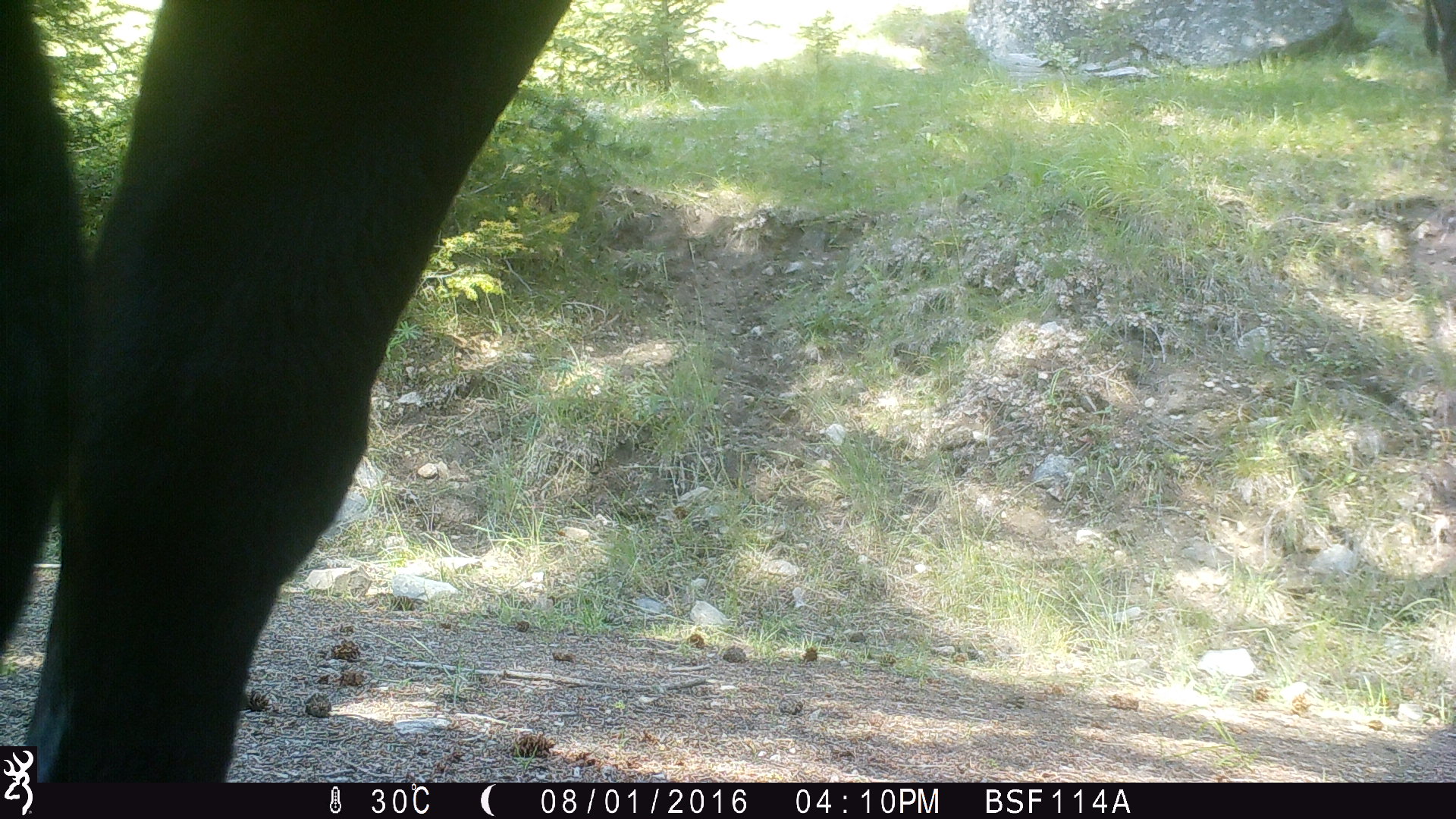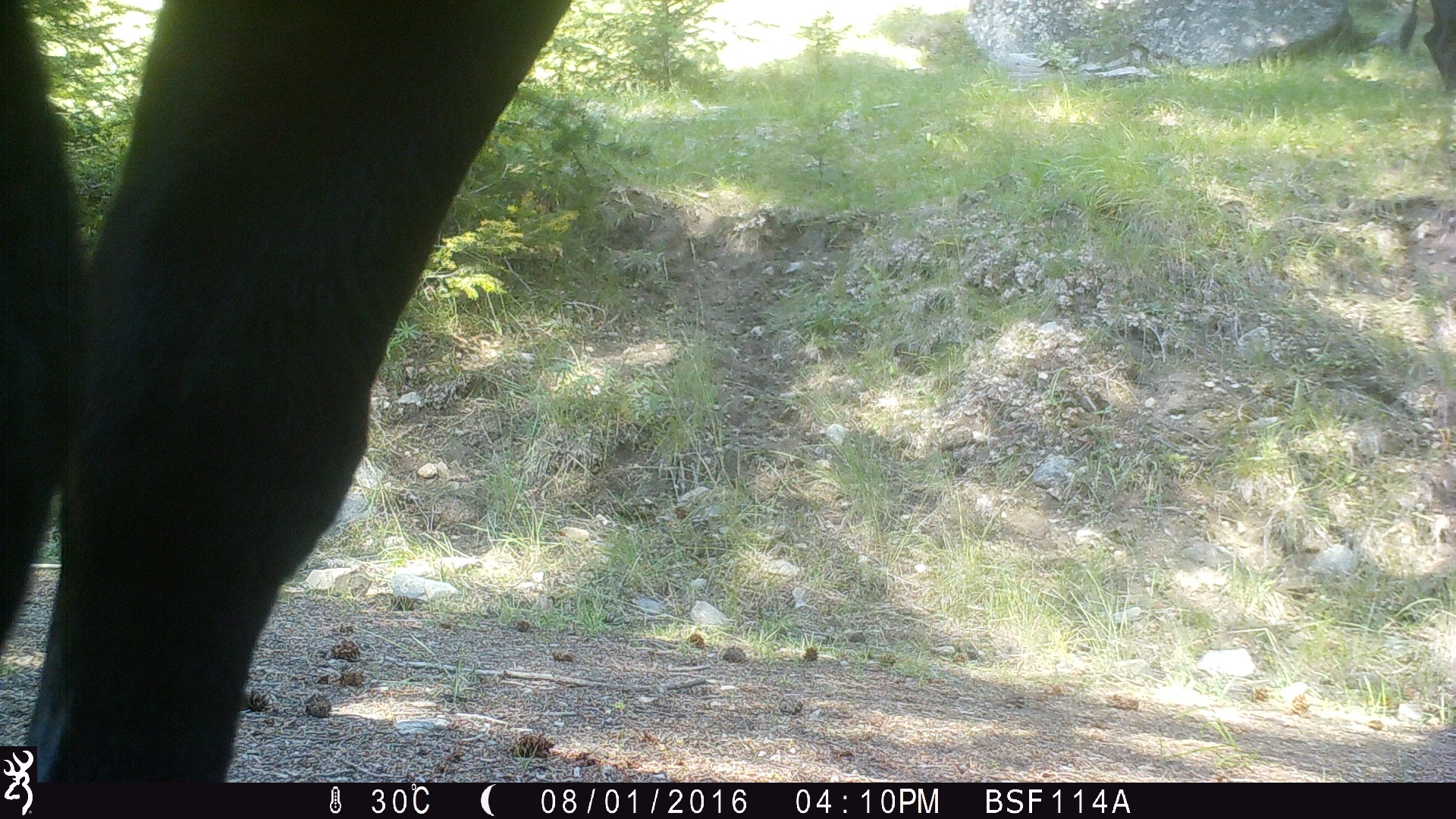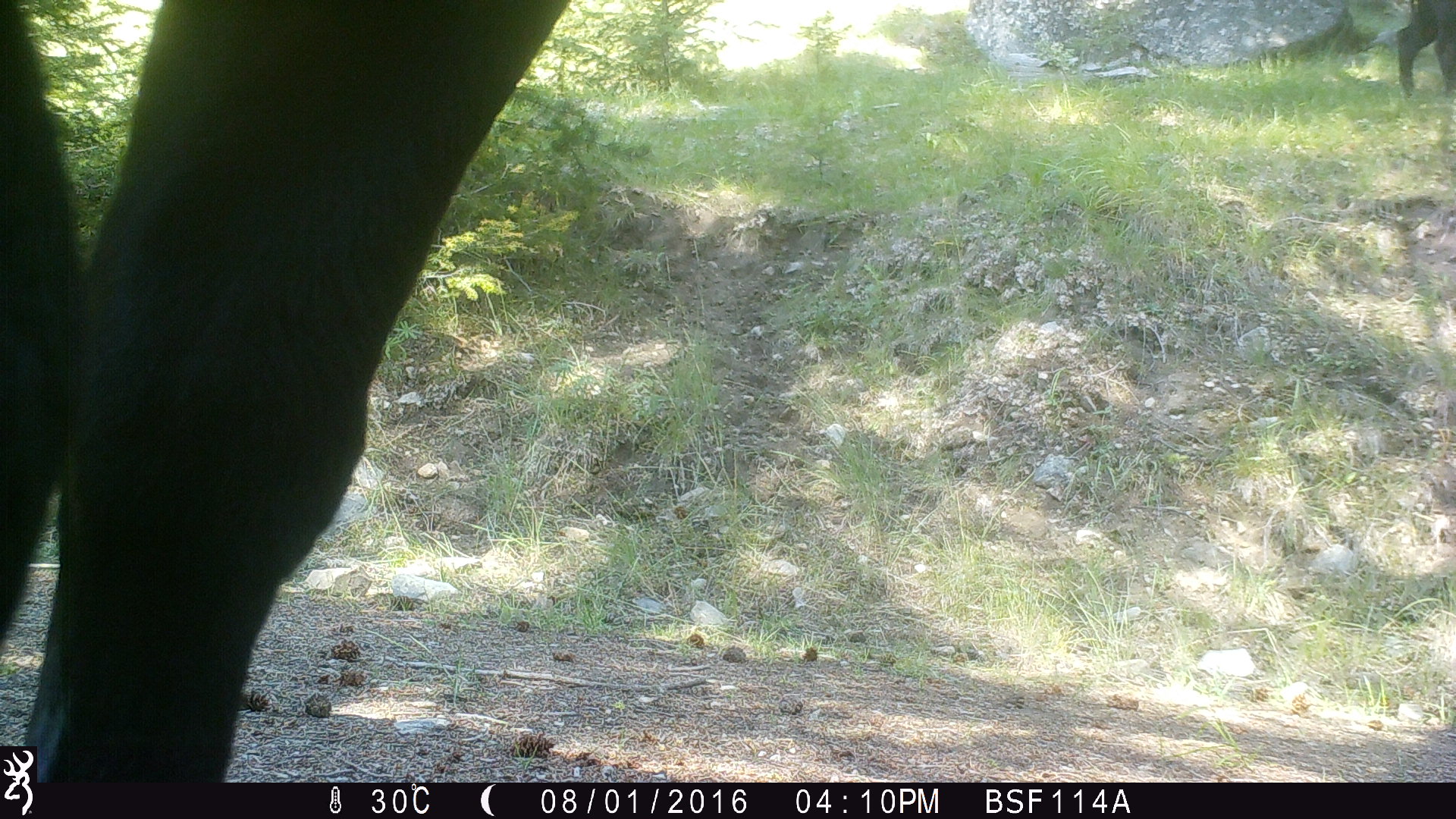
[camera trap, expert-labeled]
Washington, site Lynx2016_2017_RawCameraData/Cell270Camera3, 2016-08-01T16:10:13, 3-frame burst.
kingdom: Animalia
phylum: Chordata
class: Mammalia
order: Artiodactyla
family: Bovidae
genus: Bos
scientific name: Bos taurus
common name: domestic cattle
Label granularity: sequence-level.